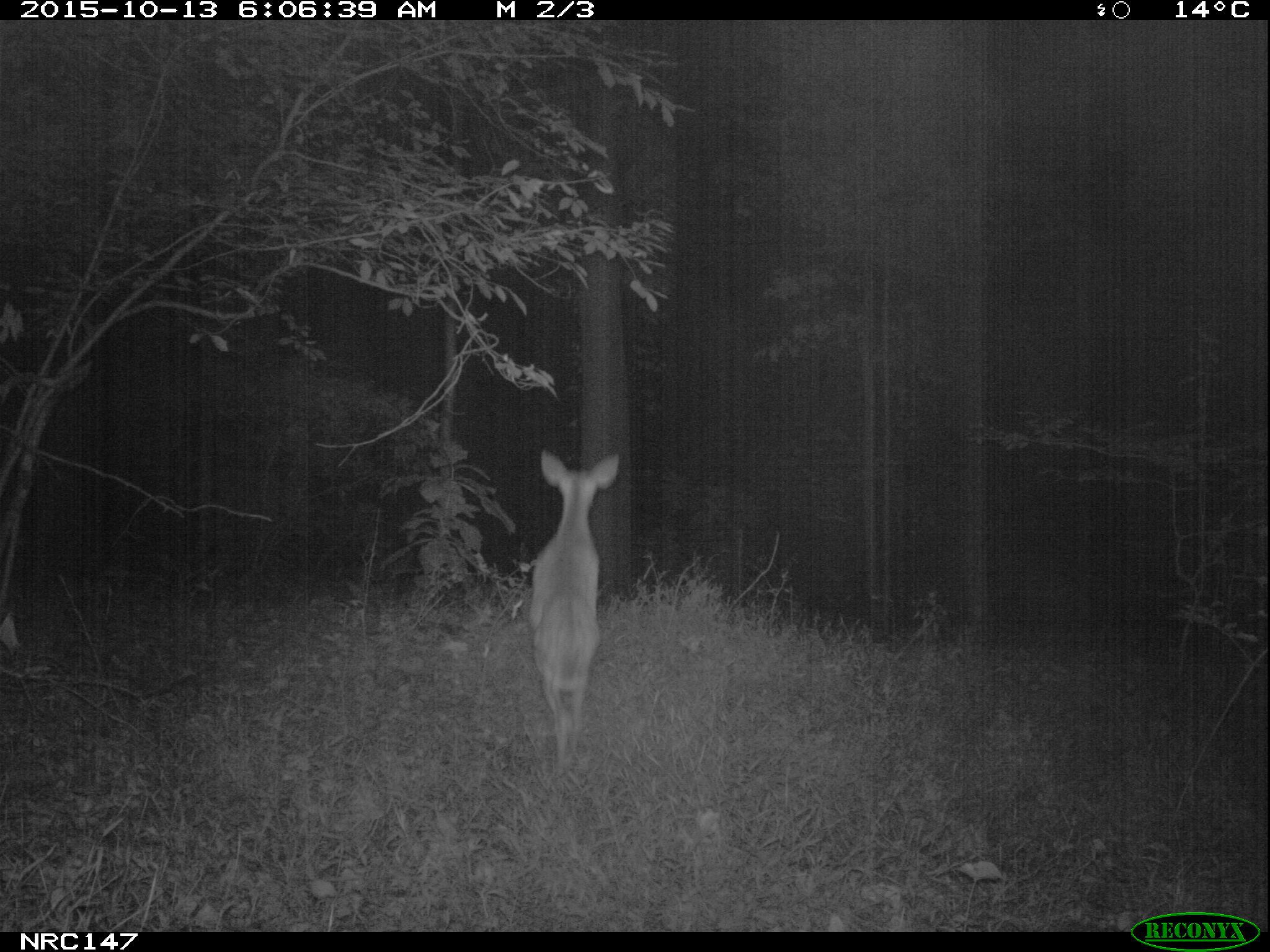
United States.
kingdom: Animalia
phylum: Chordata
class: Mammalia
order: Artiodactyla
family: Cervidae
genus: Odocoileus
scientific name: Odocoileus virginianus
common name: white-tailed deer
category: White Tailed Deer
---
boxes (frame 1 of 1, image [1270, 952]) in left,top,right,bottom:
White Tailed Deer: 517,440,627,773